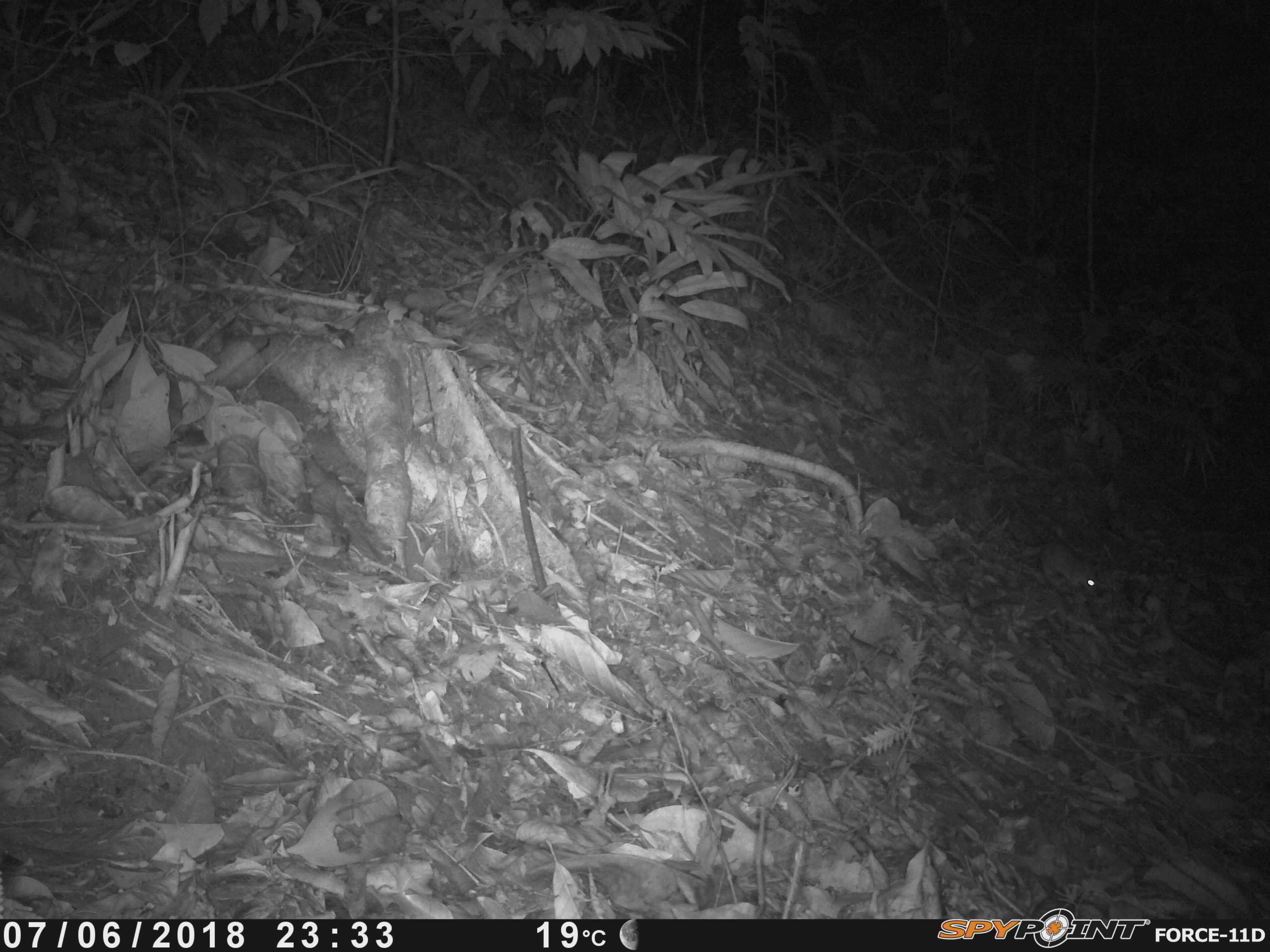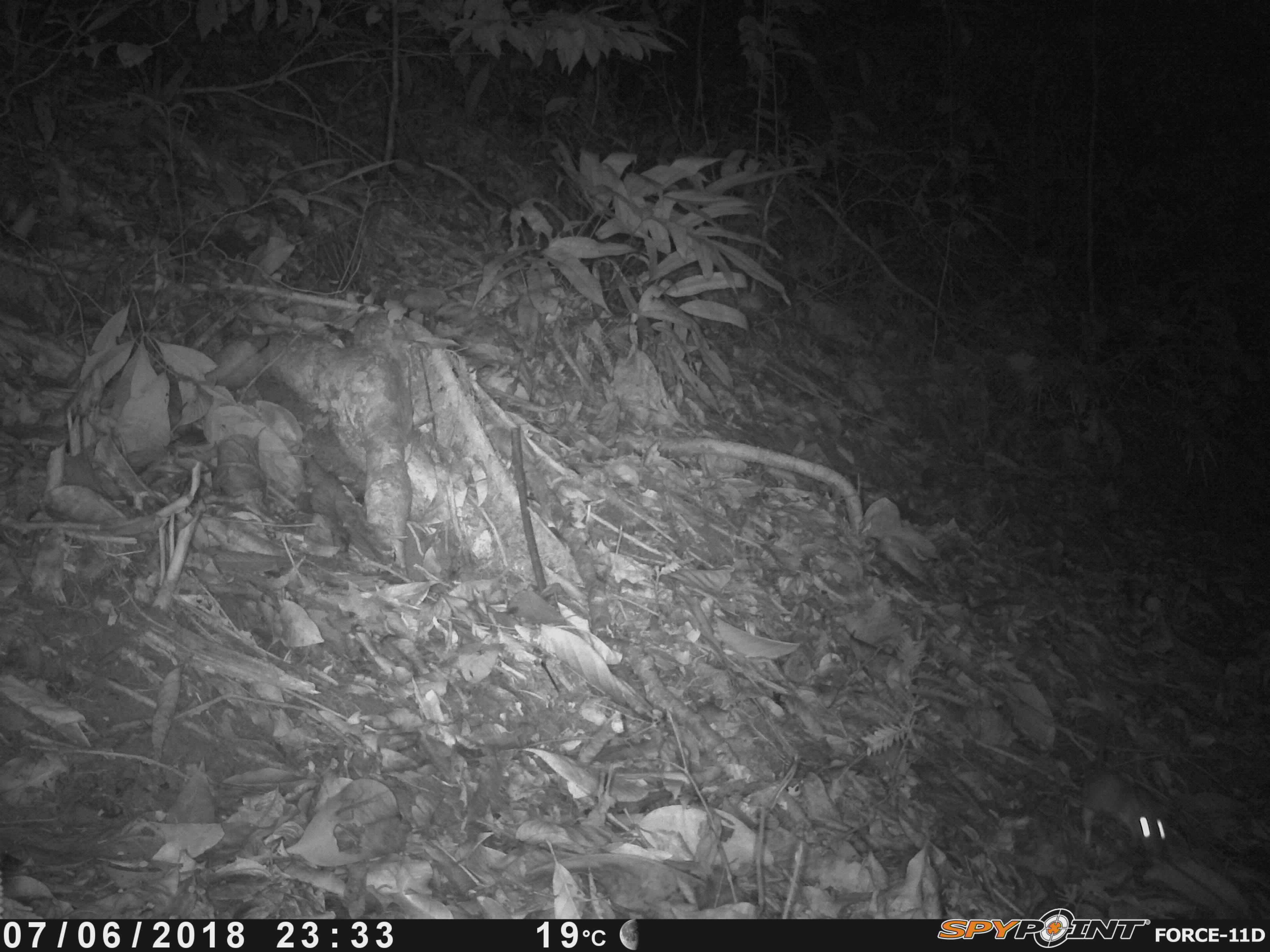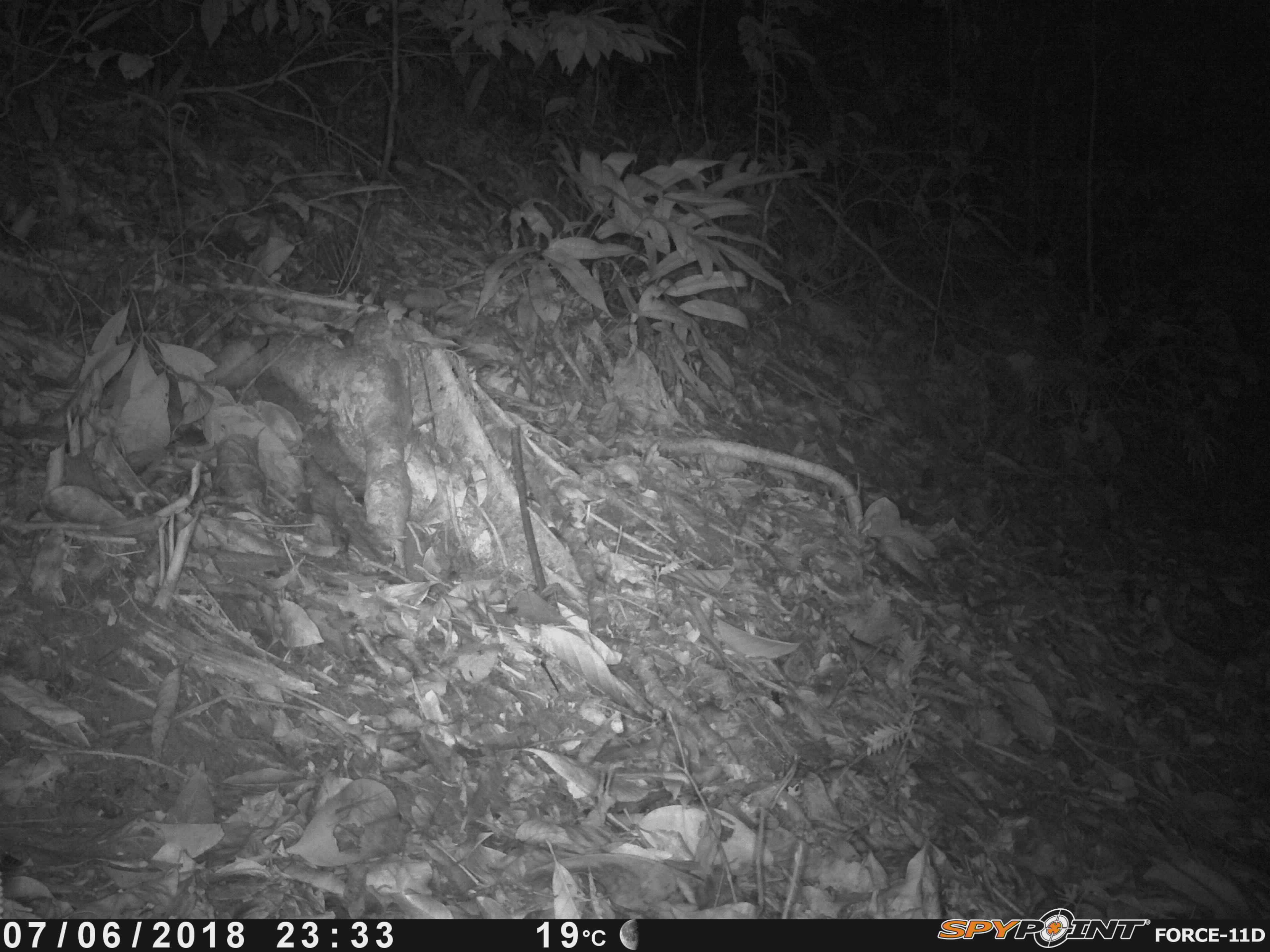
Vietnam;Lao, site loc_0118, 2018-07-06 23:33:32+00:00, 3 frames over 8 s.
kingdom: Animalia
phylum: Chordata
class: Mammalia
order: Rodentia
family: Muridae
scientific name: Muridae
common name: old-world mice and rats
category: unidentified murid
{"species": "unidentified murid (old-world mice and rats) (Muridae)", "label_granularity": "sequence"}